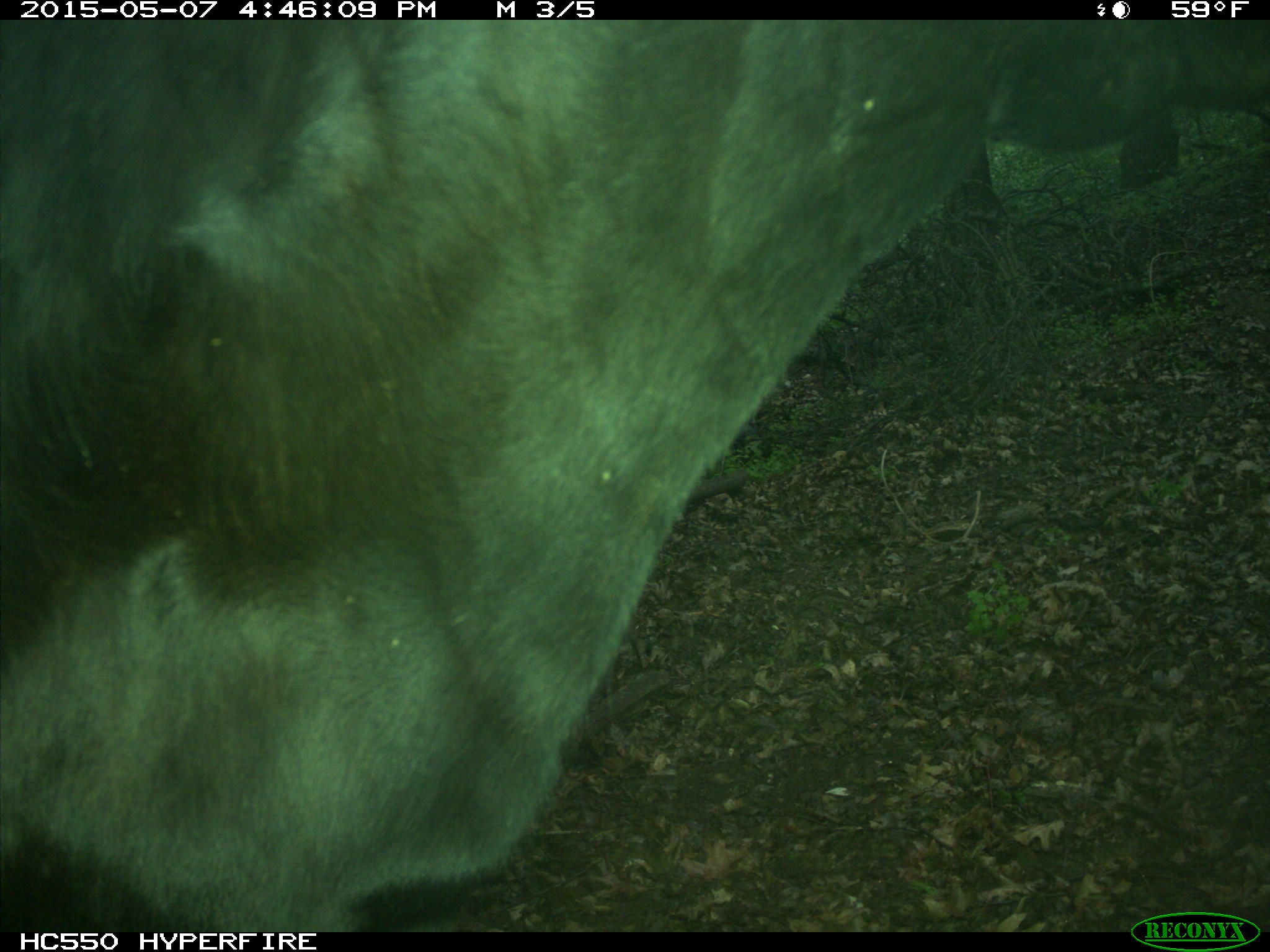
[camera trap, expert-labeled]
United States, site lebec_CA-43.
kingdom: Animalia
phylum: Chordata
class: Mammalia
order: Artiodactyla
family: Bovidae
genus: Bos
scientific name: Bos taurus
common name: domestic cow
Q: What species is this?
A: Bos taurus (domestic cow).